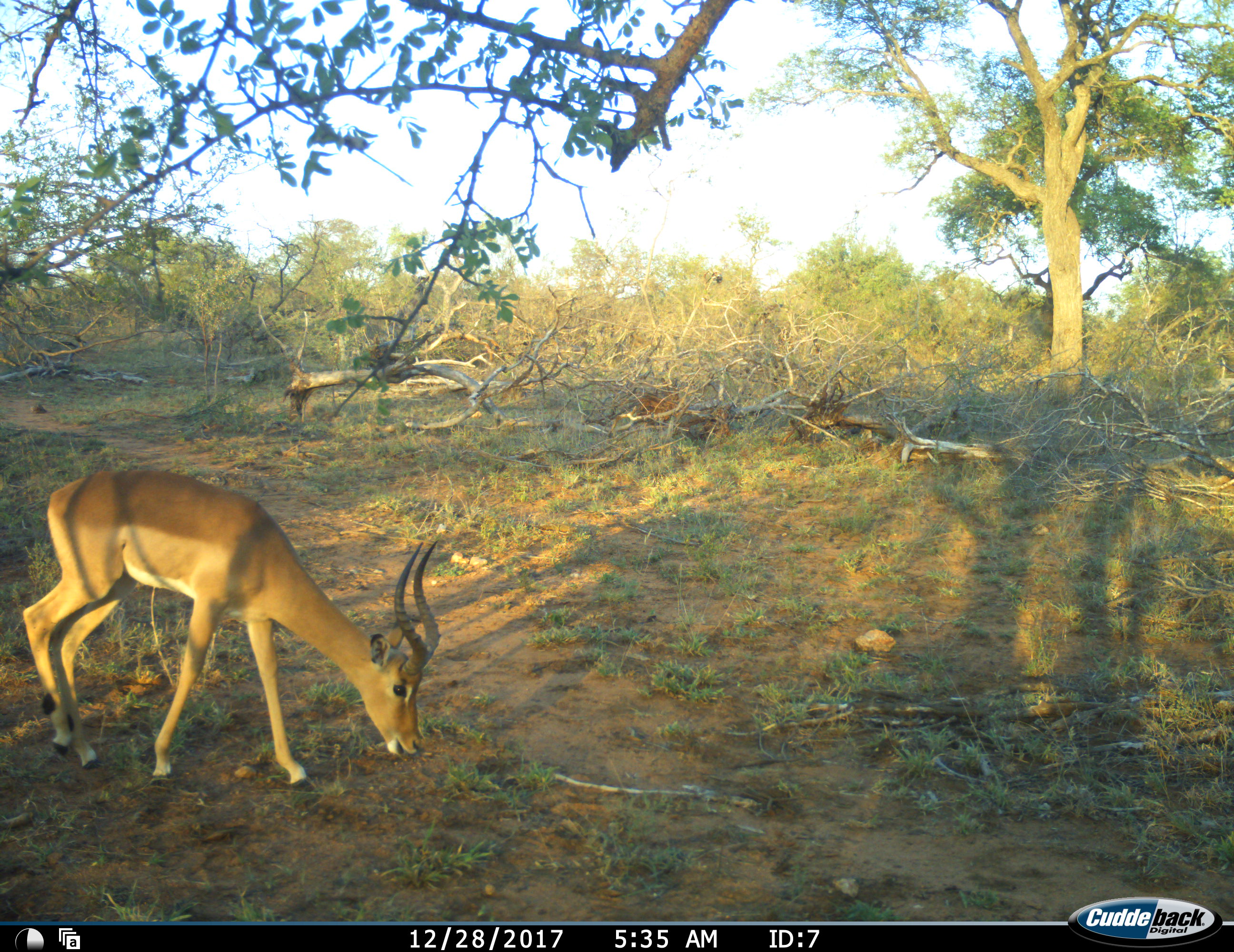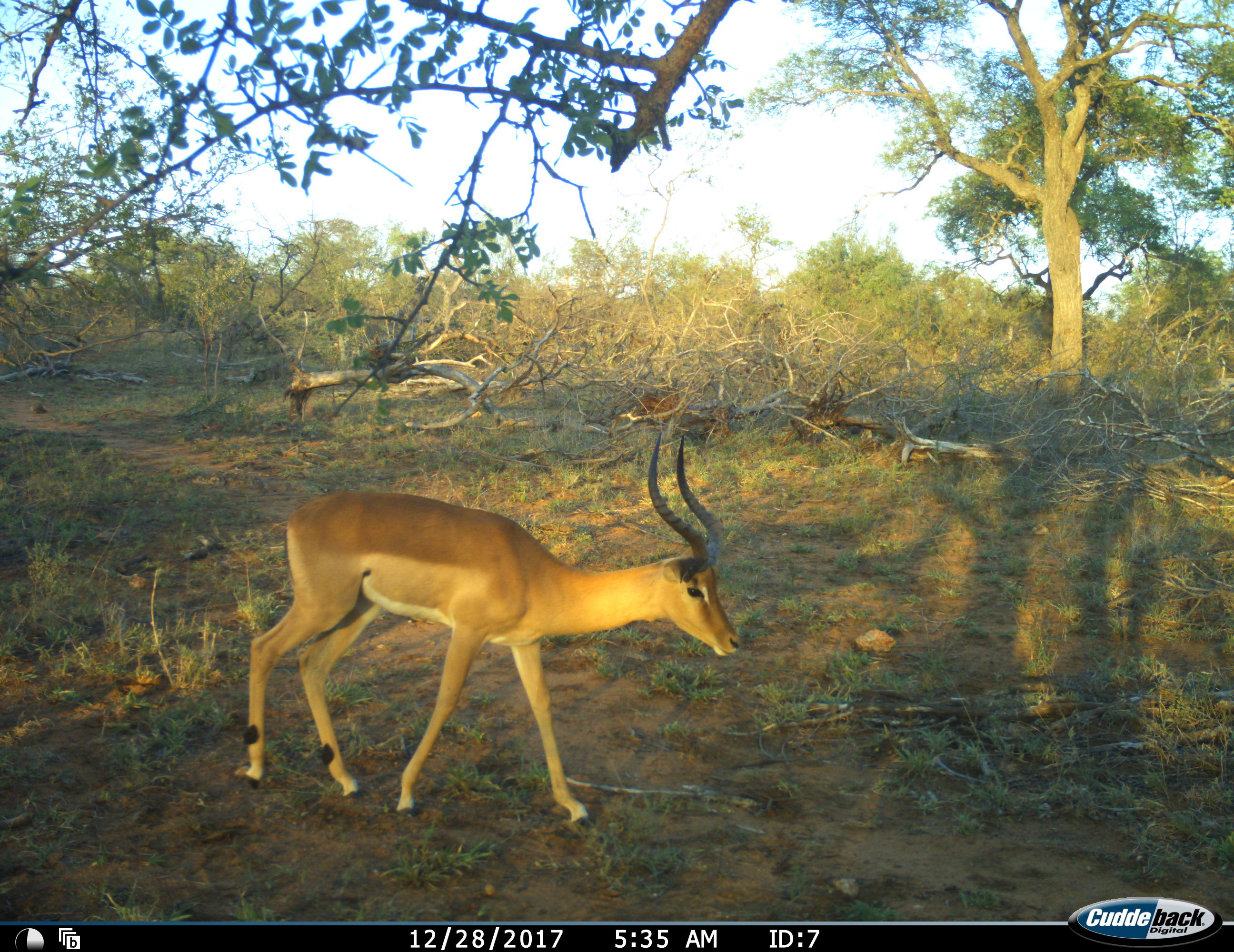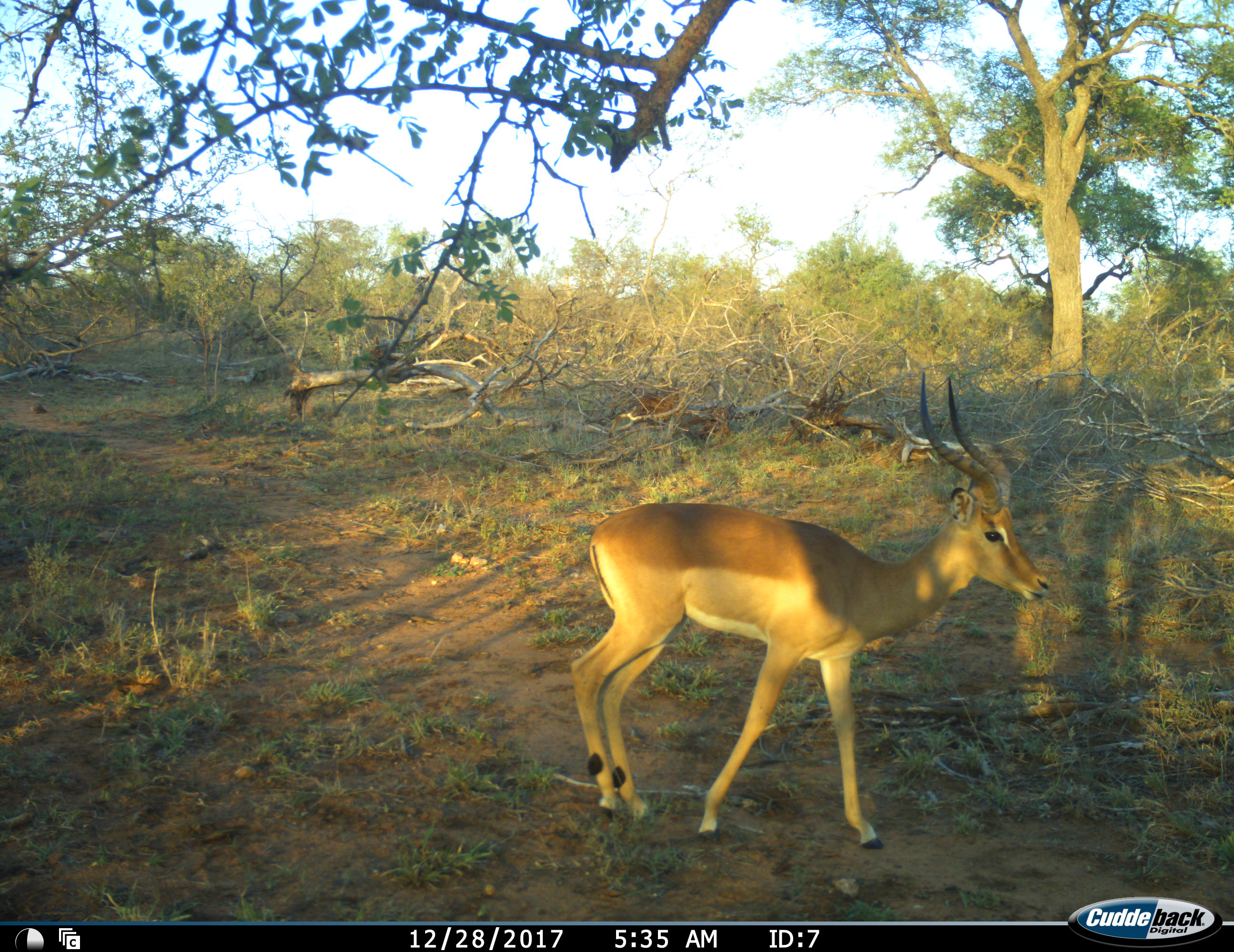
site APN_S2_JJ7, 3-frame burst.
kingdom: Animalia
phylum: Chordata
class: Mammalia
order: Artiodactyla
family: Bovidae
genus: Aepyceros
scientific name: Aepyceros melampus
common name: impala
Impala (Aepyceros melampus), count 1. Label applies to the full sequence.